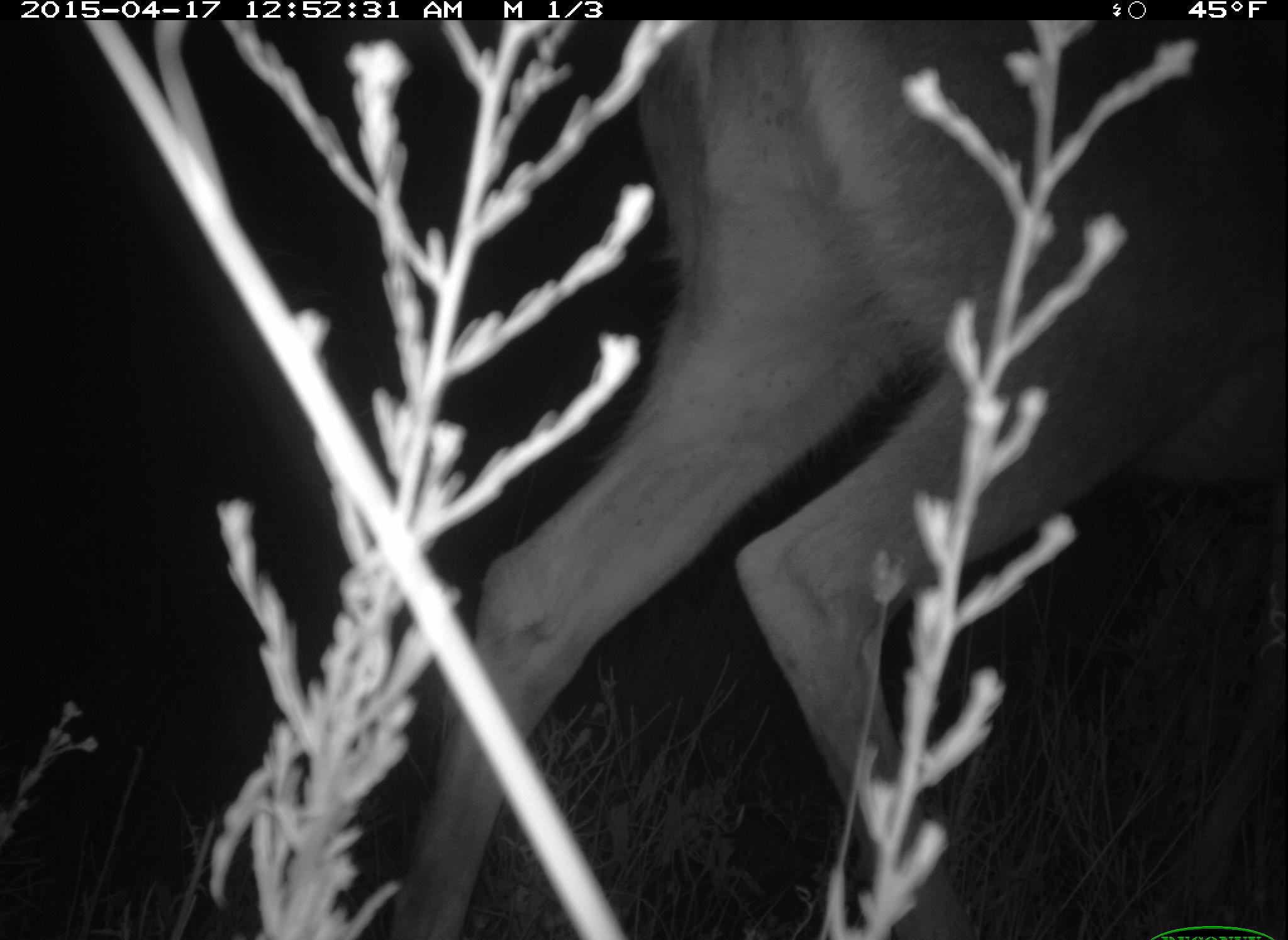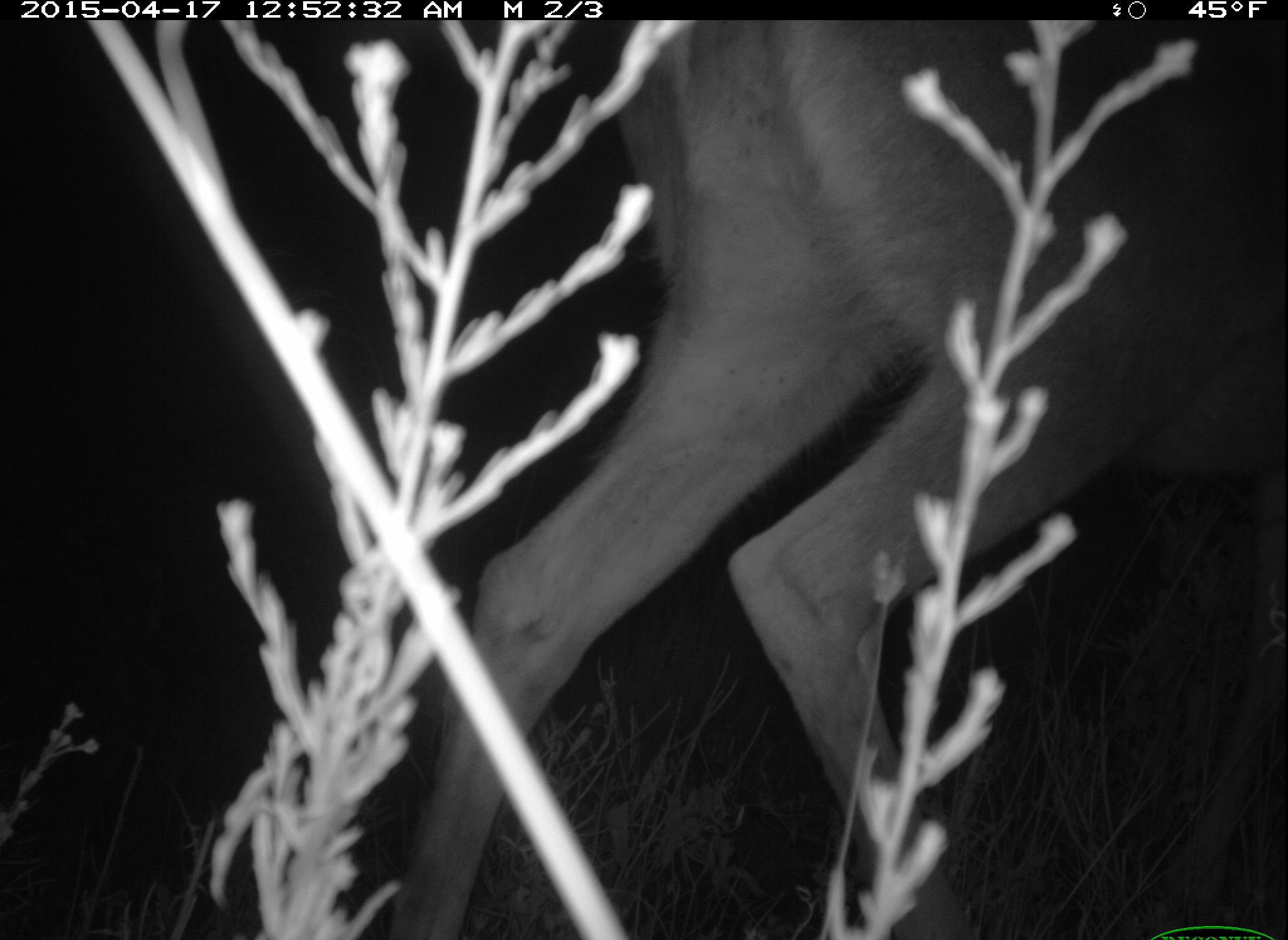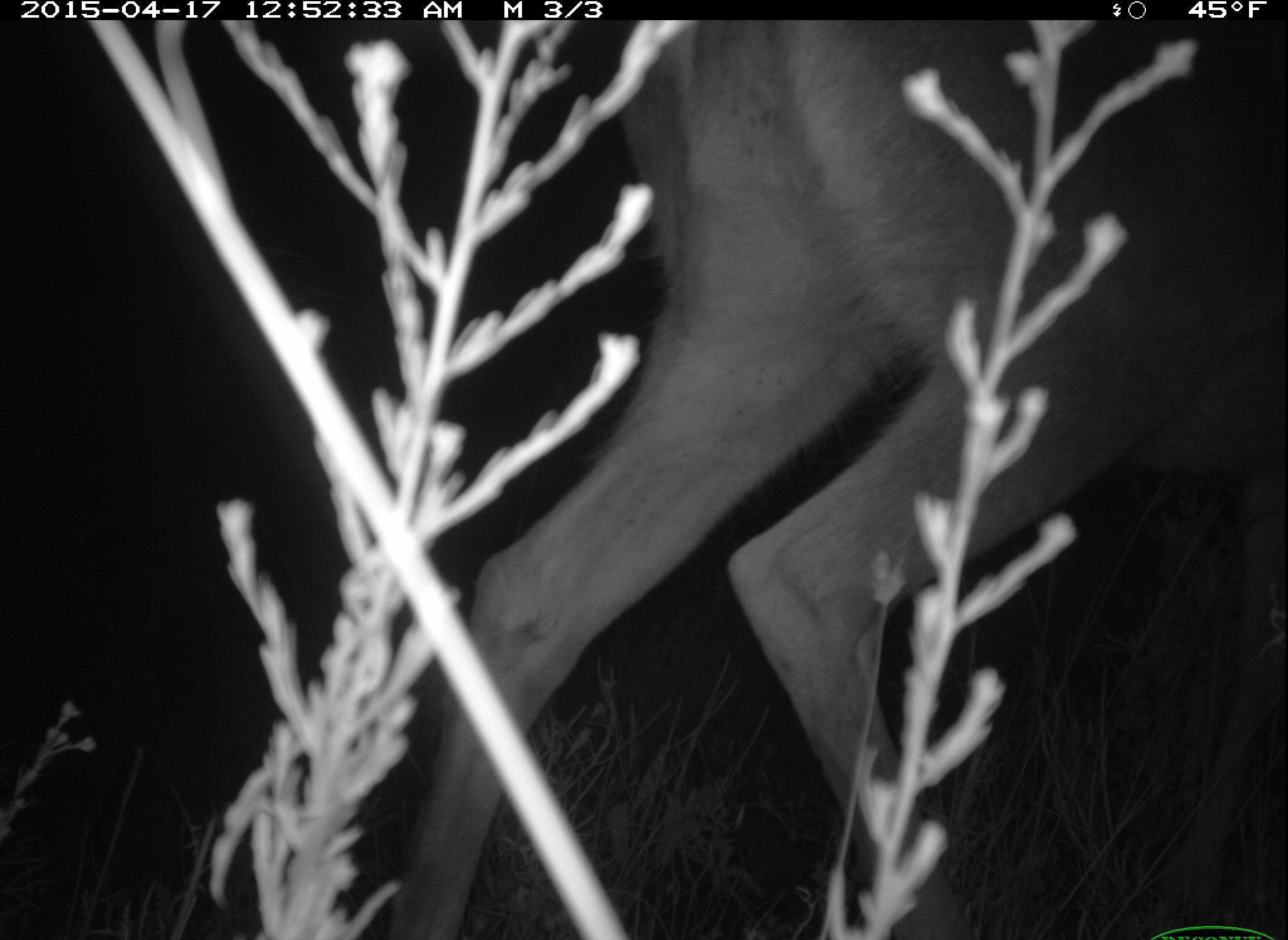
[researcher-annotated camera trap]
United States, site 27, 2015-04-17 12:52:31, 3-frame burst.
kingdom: Animalia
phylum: Chordata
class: Mammalia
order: Artiodactyla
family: Cervidae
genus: Odocoileus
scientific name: Odocoileus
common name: deer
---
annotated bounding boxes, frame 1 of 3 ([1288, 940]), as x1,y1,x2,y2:
deer: 381,29,1286,937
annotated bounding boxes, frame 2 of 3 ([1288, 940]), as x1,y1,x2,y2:
deer: 381,25,1287,937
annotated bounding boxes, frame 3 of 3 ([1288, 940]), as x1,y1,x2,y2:
deer: 384,19,1284,935